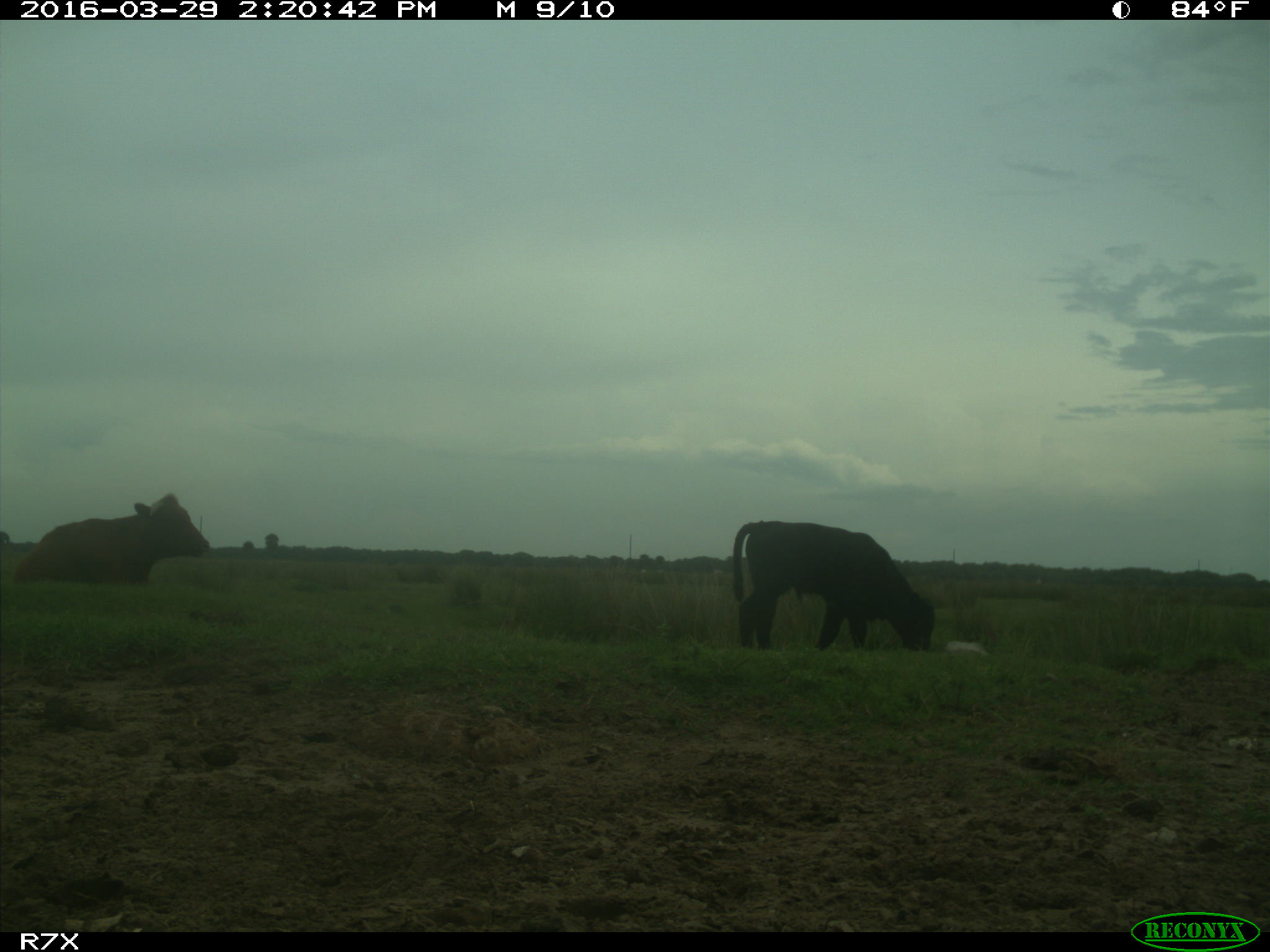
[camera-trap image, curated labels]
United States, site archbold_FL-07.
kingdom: Animalia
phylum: Chordata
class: Mammalia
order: Artiodactyla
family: Bovidae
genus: Bos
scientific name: Bos taurus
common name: domestic cow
Bos taurus (domestic cow).